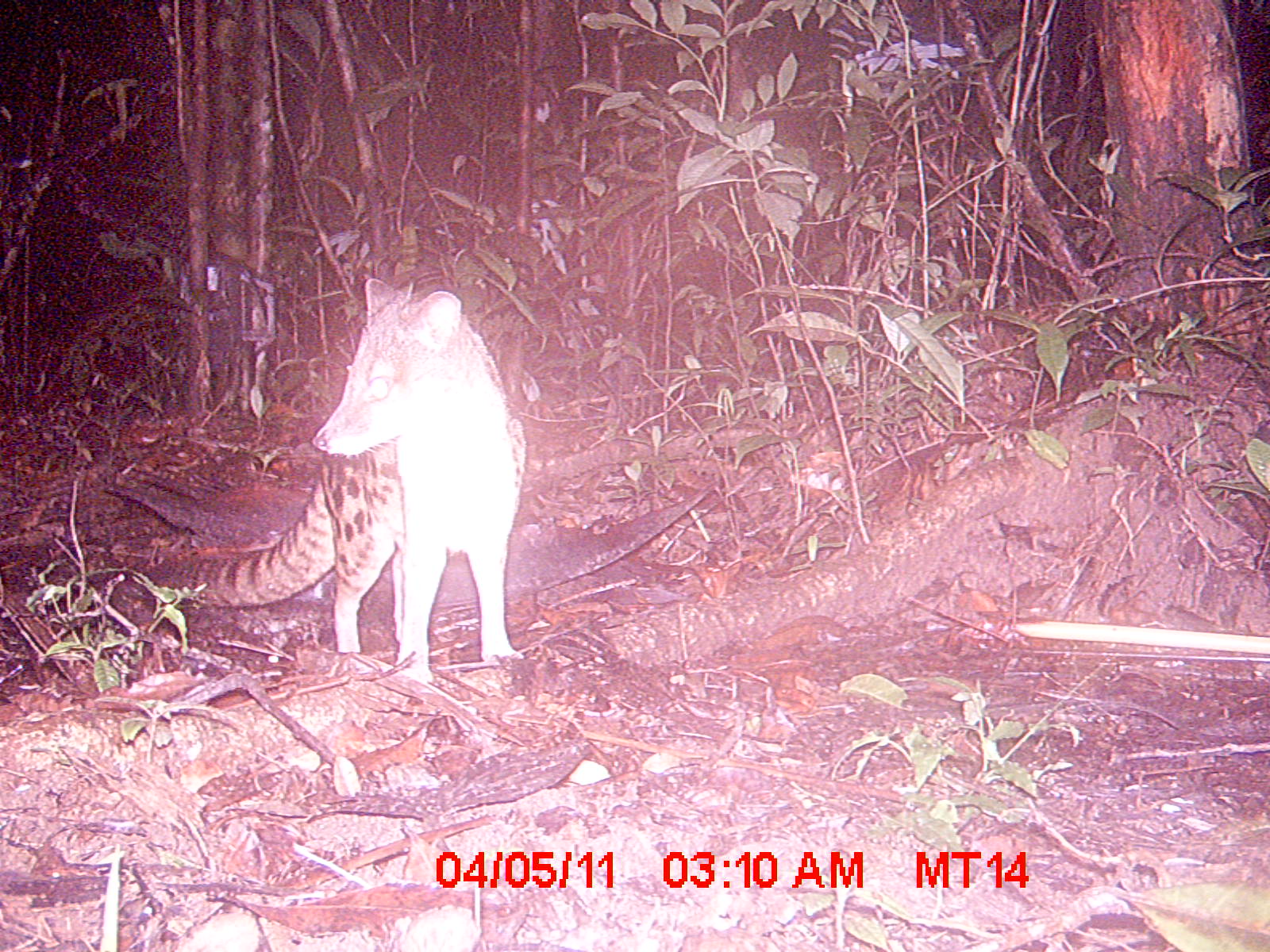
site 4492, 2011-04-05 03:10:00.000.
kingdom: Animalia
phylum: Chordata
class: Mammalia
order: Carnivora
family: Eupleridae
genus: Fossa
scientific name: Fossa fossana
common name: fanaloka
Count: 1.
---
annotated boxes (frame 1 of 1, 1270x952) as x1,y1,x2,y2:
fossa fossana: 140,276,526,684